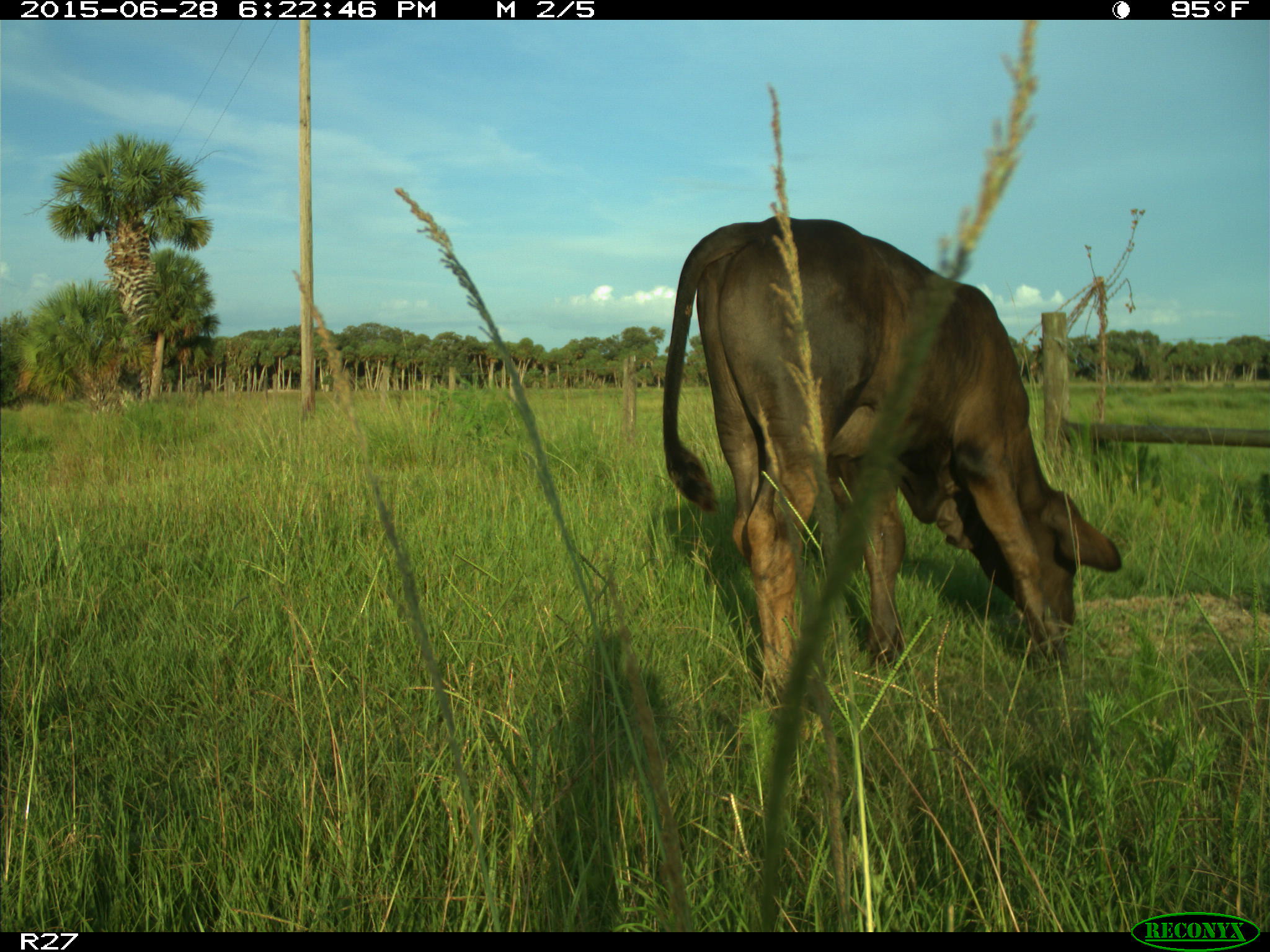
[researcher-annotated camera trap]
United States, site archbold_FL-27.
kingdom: Animalia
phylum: Chordata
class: Mammalia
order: Artiodactyla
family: Bovidae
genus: Bos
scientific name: Bos taurus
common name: domestic cow